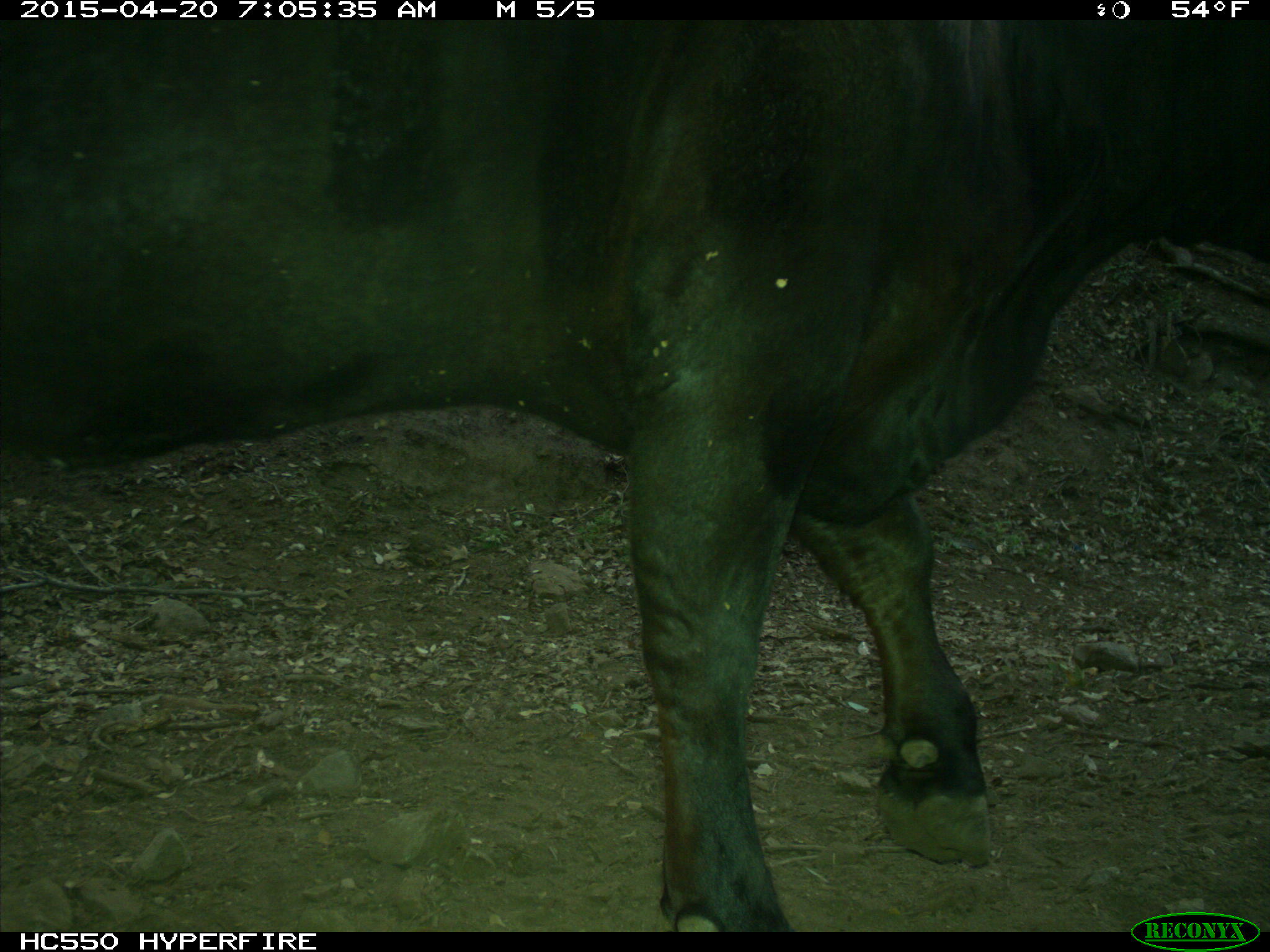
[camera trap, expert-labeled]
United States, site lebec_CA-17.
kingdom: Animalia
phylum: Chordata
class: Mammalia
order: Artiodactyla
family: Bovidae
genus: Bos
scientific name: Bos taurus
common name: domestic cow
Bos taurus (domestic cow).